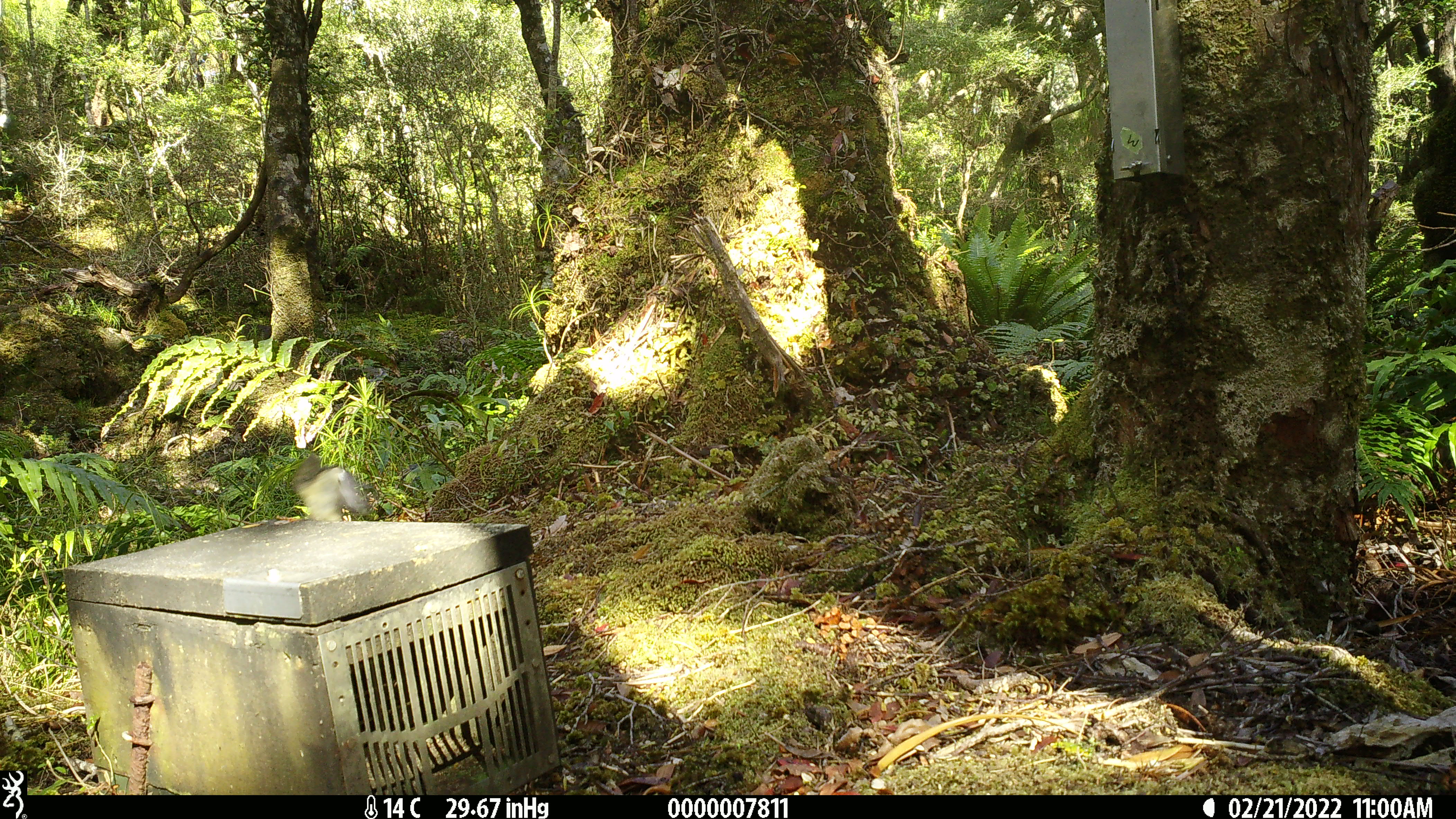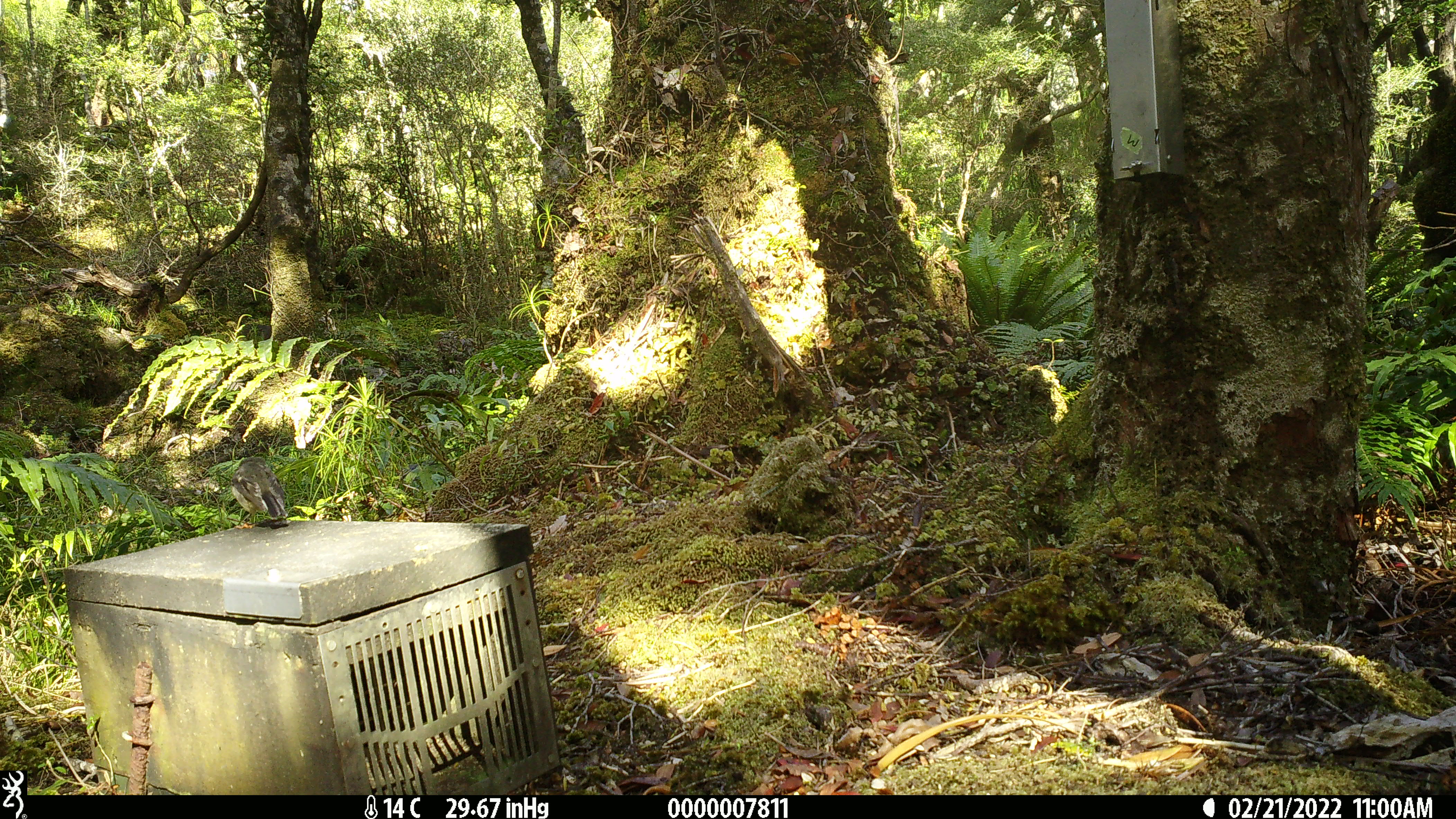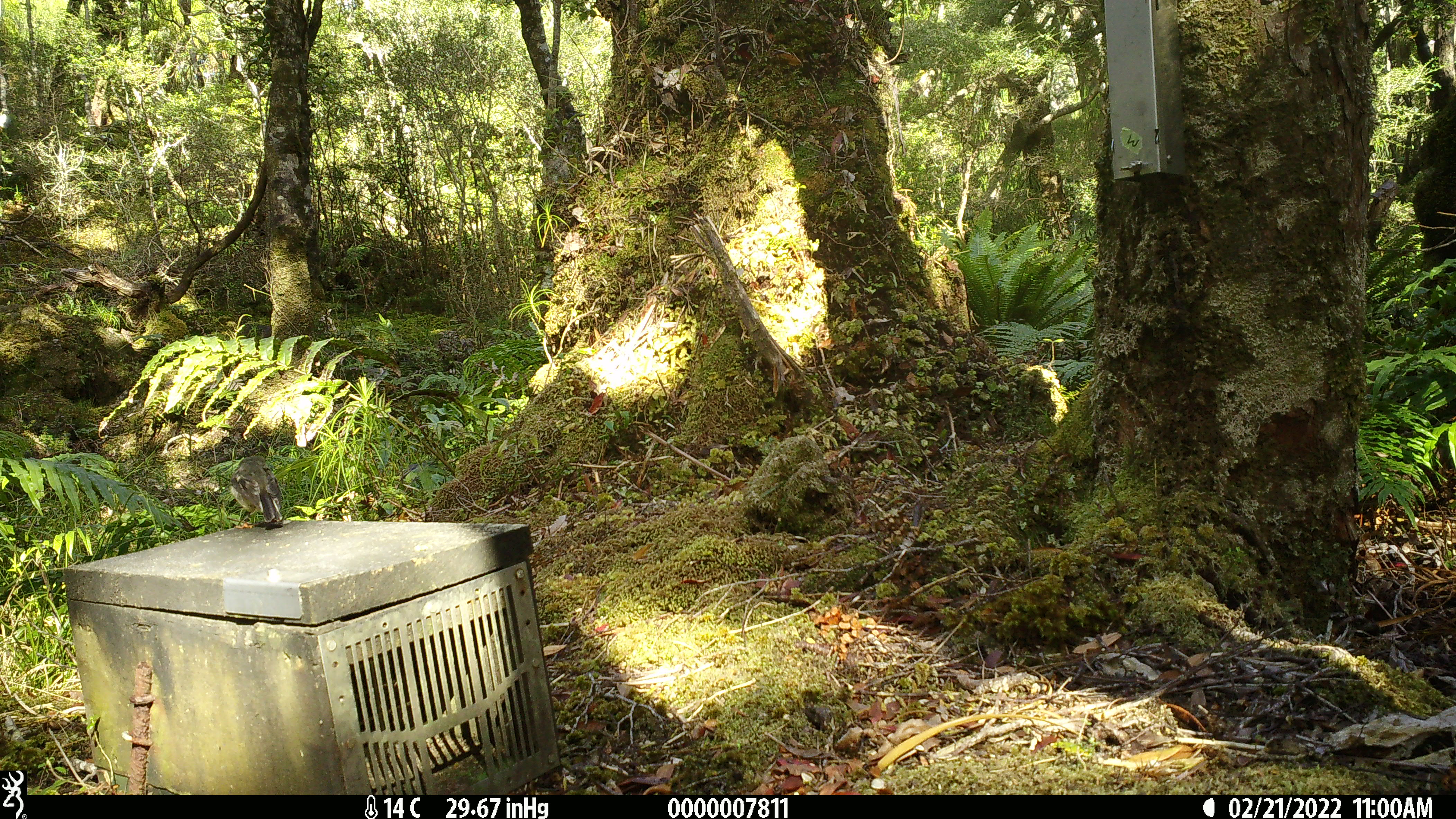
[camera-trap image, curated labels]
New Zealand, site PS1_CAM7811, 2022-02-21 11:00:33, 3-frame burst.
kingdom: Animalia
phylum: Chordata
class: Aves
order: Passeriformes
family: Acanthisittidae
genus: Acanthisitta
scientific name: Acanthisitta chloris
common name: rifleman